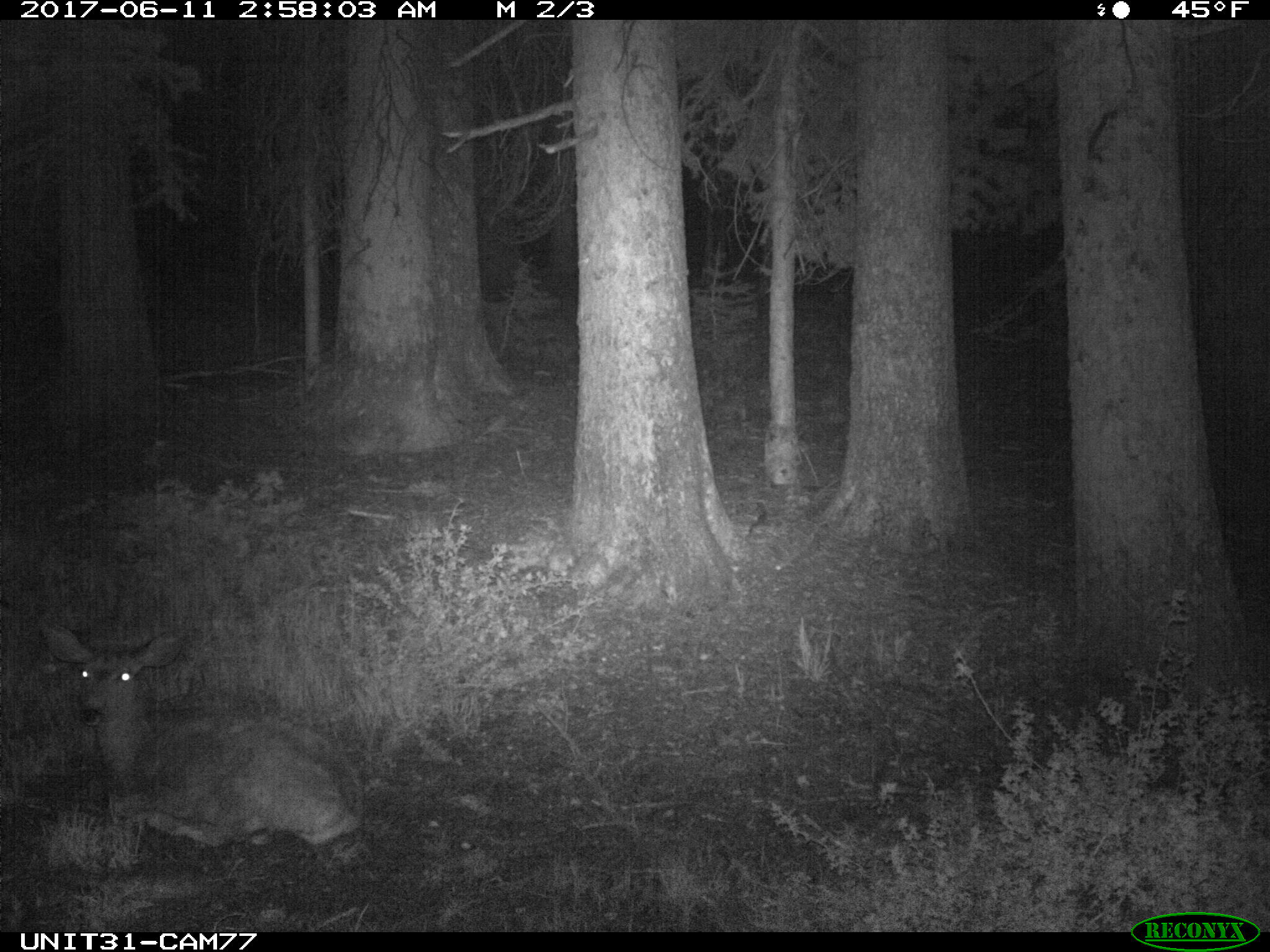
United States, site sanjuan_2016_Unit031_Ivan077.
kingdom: Animalia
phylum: Chordata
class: Mammalia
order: Artiodactyla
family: Cervidae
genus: Odocoileus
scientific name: Odocoileus hemionus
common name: mule deer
Odocoileus hemionus (mule deer).